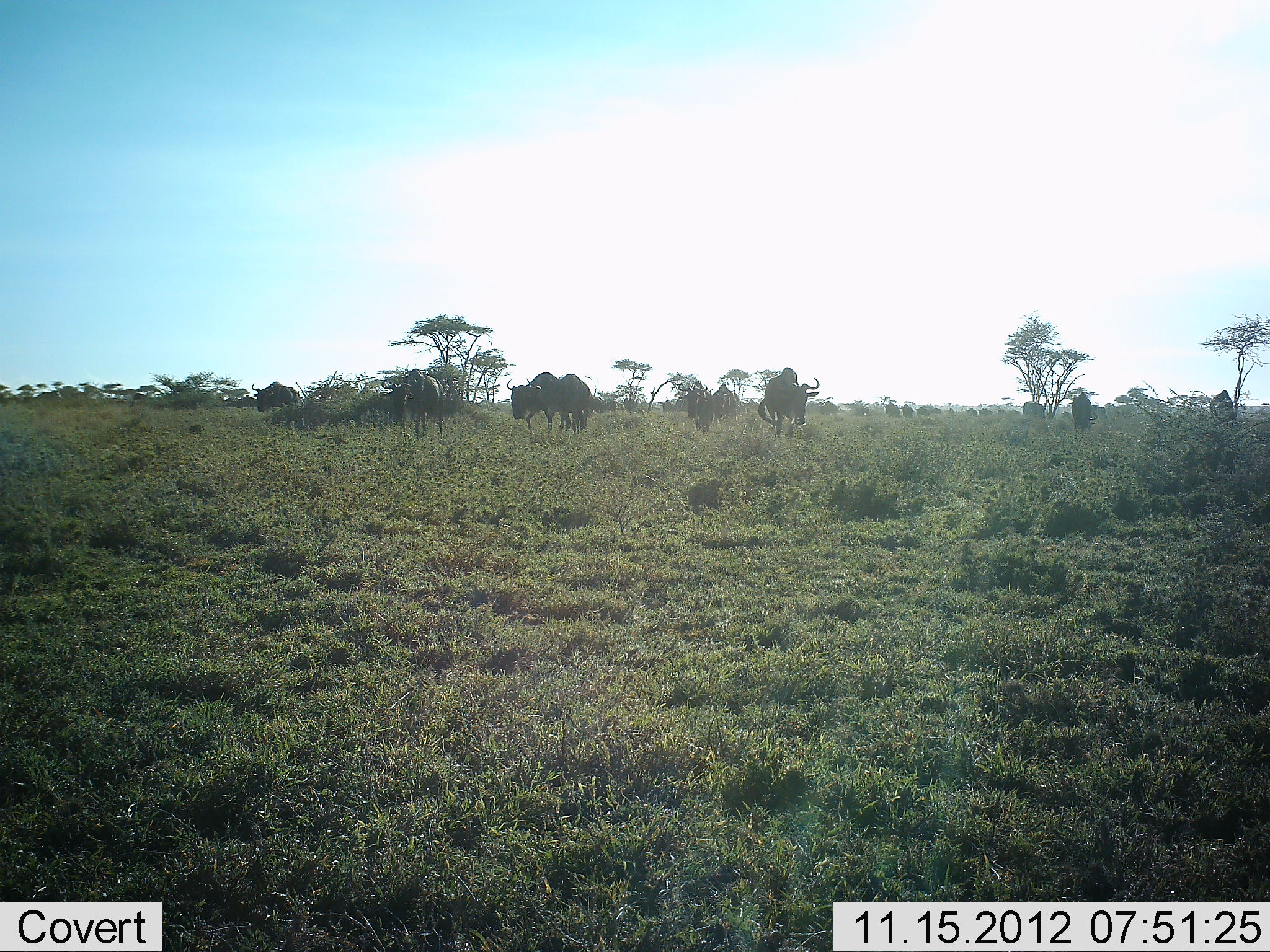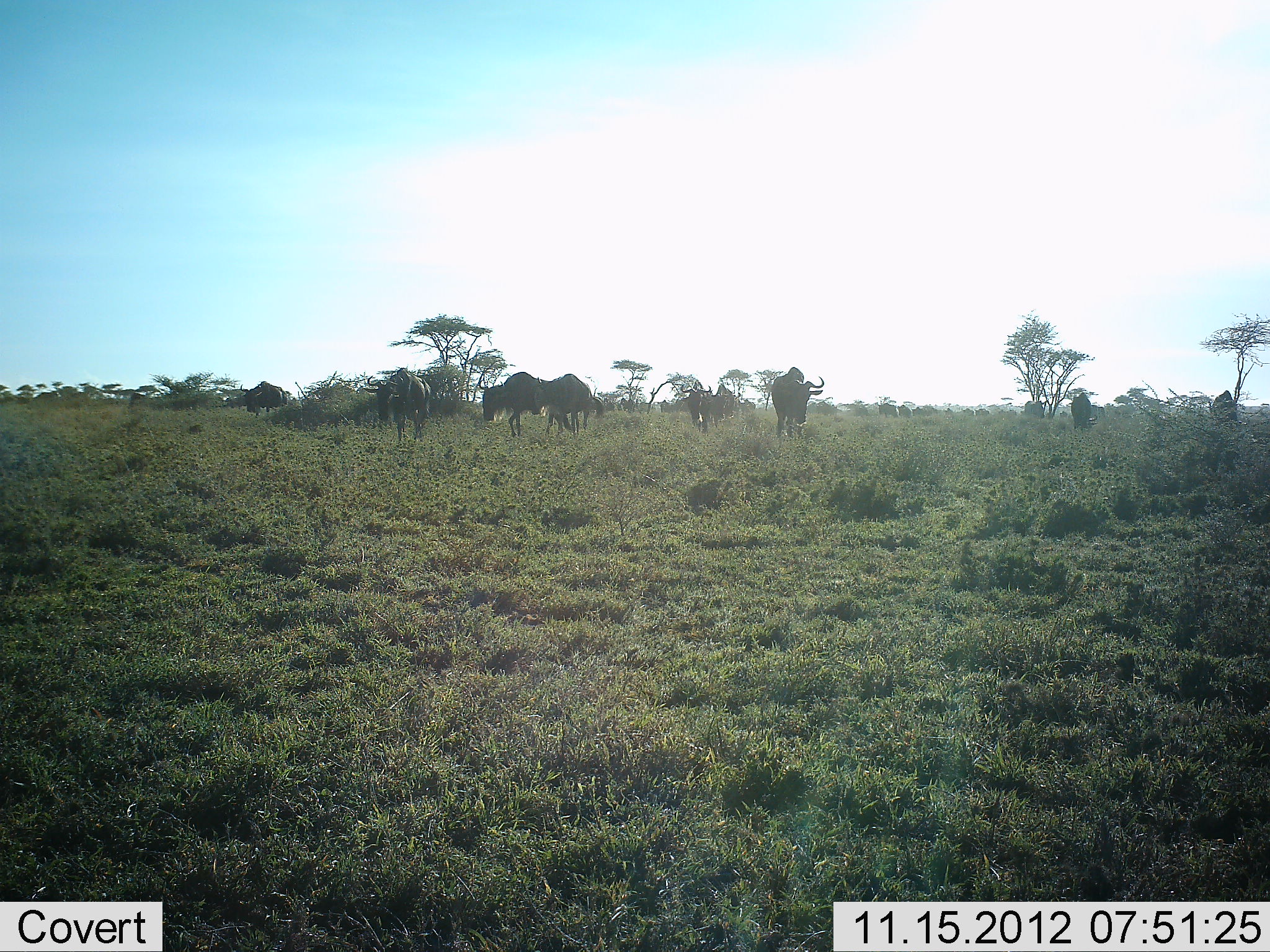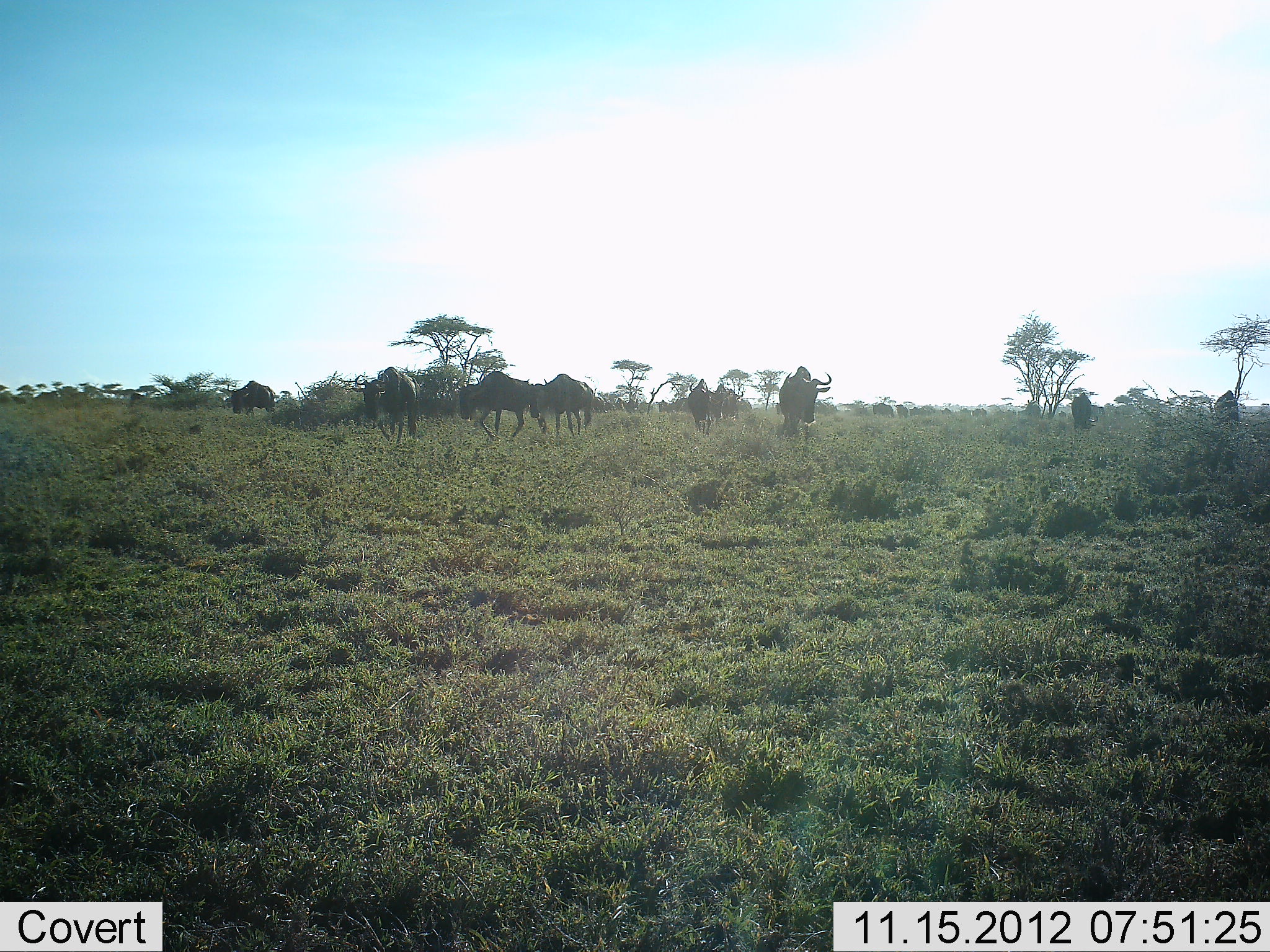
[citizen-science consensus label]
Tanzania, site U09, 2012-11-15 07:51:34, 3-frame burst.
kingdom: Animalia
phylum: Chordata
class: Mammalia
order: Artiodactyla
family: Bovidae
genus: Connochaetes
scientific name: Connochaetes taurinus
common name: blue wildebeest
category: wildebeest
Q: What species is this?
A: Wildebeest (blue wildebeest) (Connochaetes taurinus).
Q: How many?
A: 11-50.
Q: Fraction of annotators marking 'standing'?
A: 55%.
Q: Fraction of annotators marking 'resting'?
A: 0%.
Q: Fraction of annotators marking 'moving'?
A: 73%.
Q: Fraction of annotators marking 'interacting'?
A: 0%.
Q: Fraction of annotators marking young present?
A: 0%.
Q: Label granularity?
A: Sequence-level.